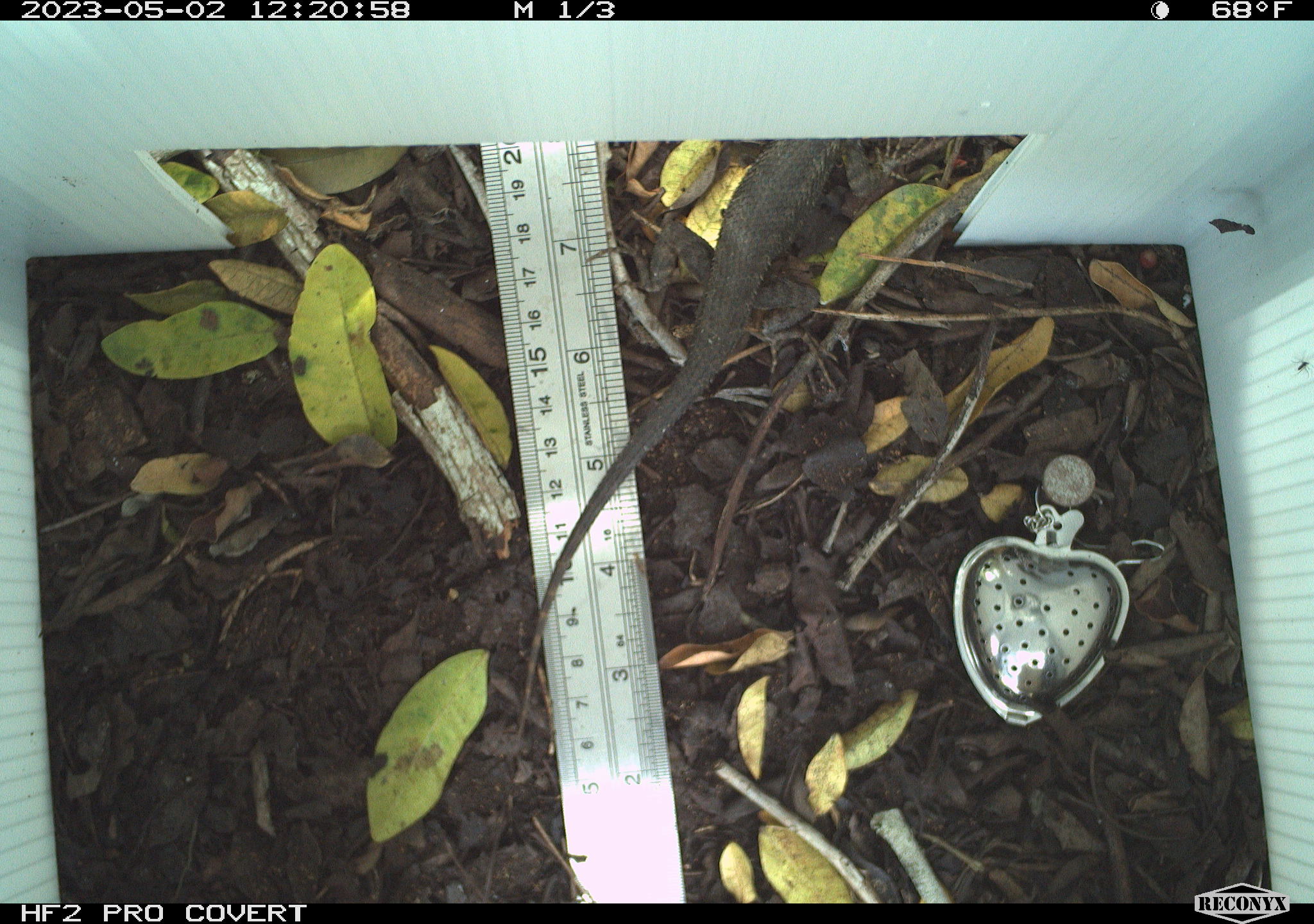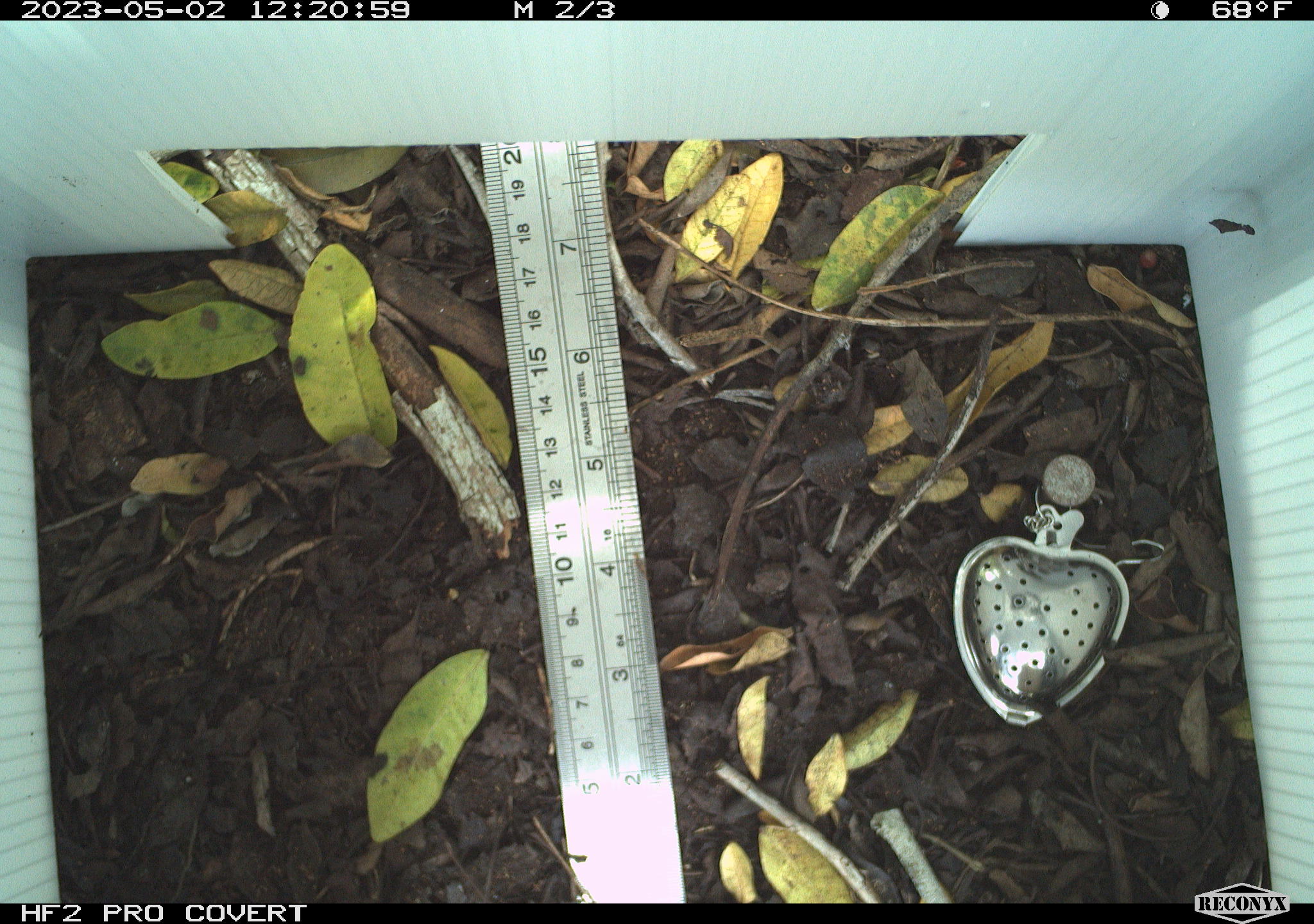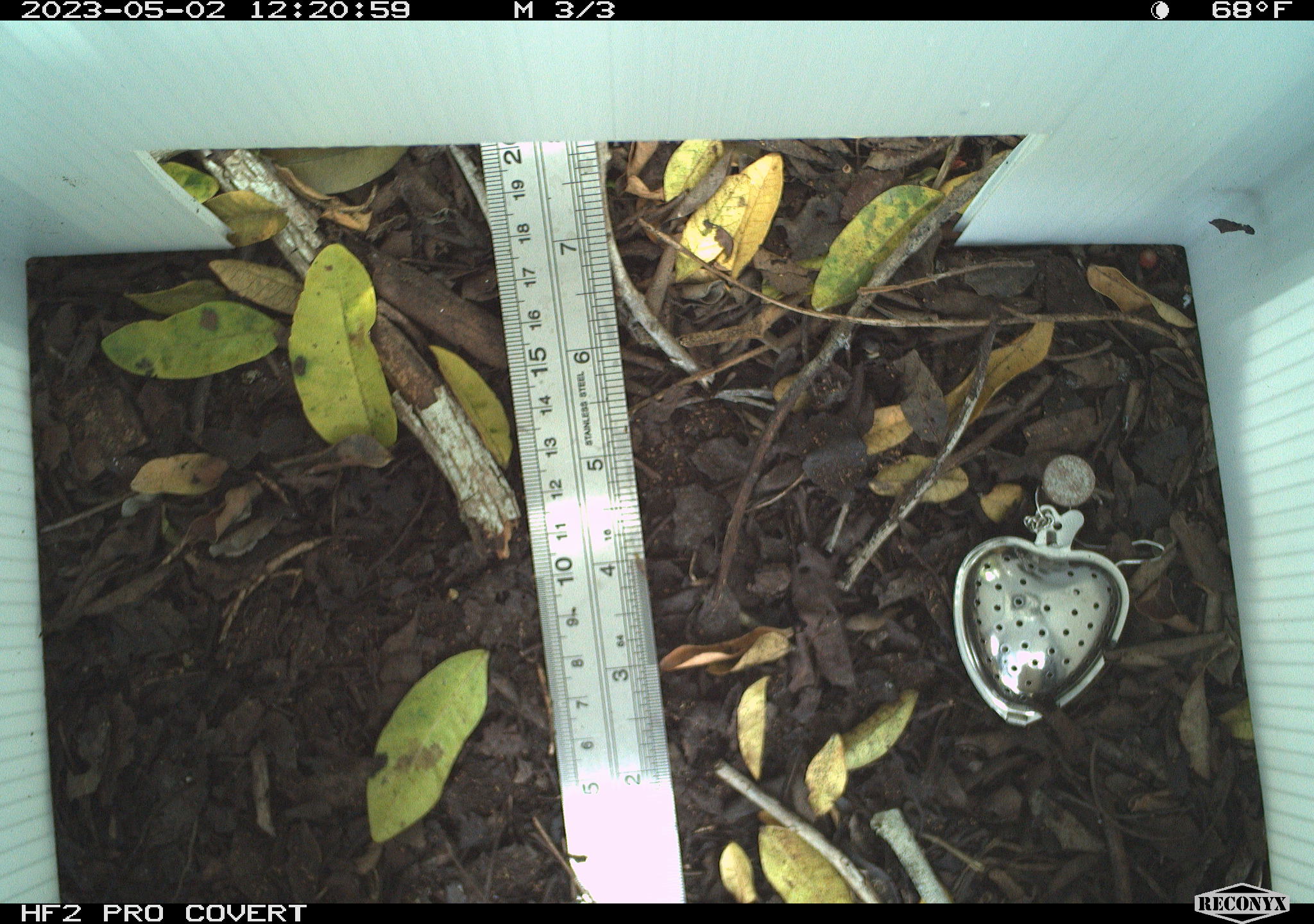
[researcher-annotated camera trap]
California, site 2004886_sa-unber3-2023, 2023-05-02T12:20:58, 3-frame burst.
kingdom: Animalia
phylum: Chordata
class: Reptilia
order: Squamata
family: Phrynosomatidae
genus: Sceloporus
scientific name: Sceloporus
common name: spiny lizards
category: sceloporus species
Sceloporus species (spiny lizards) (Sceloporus).